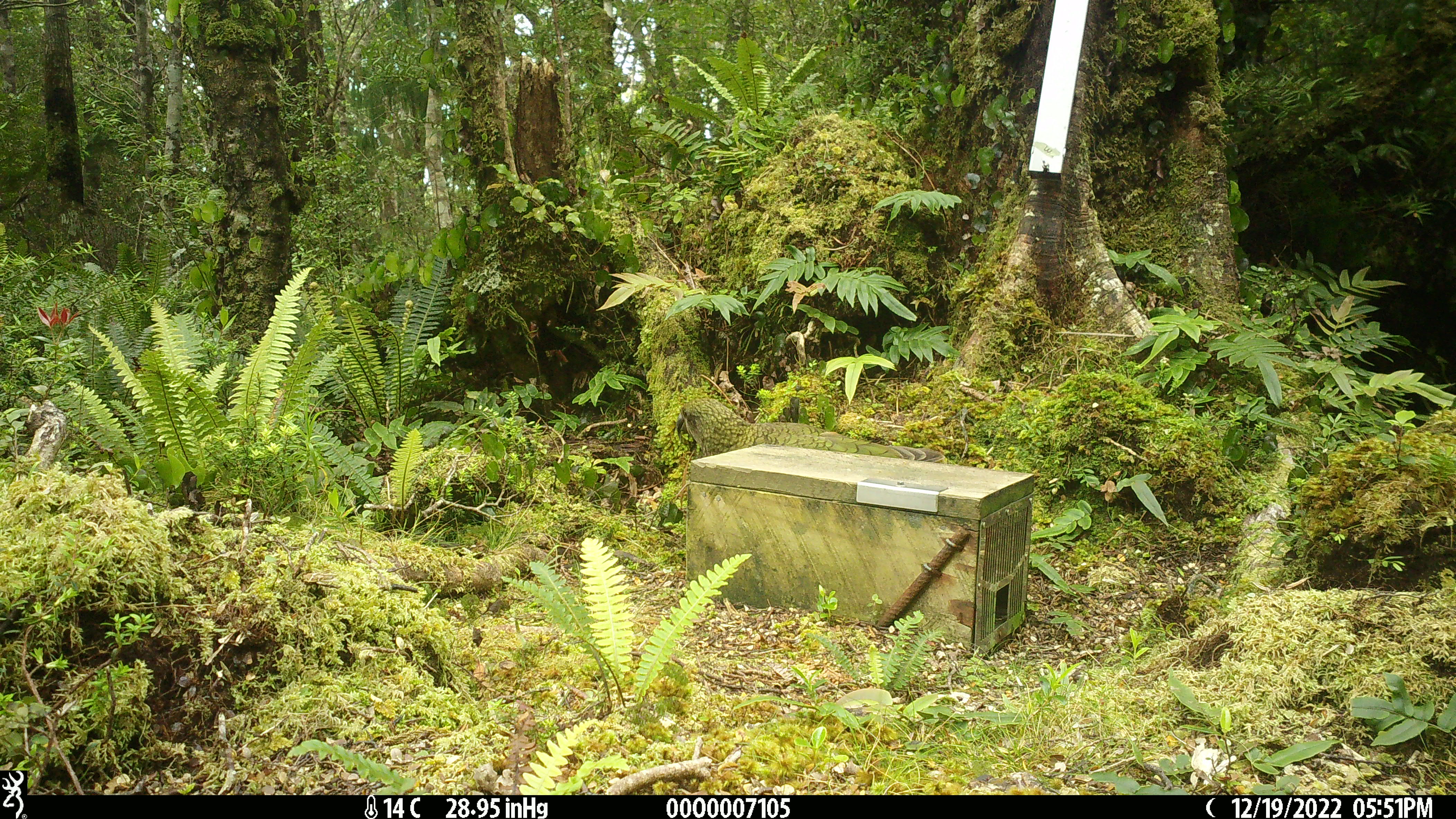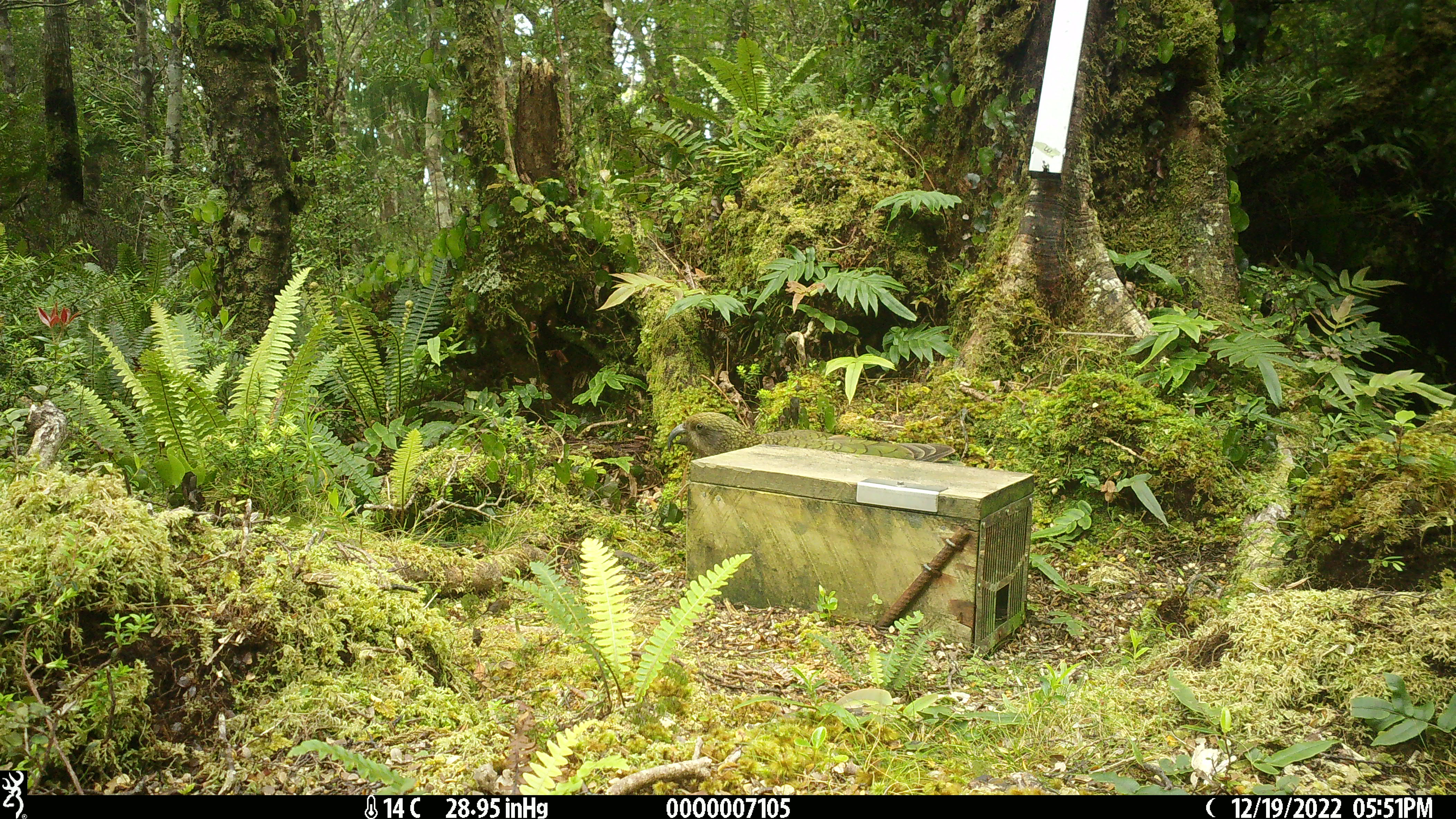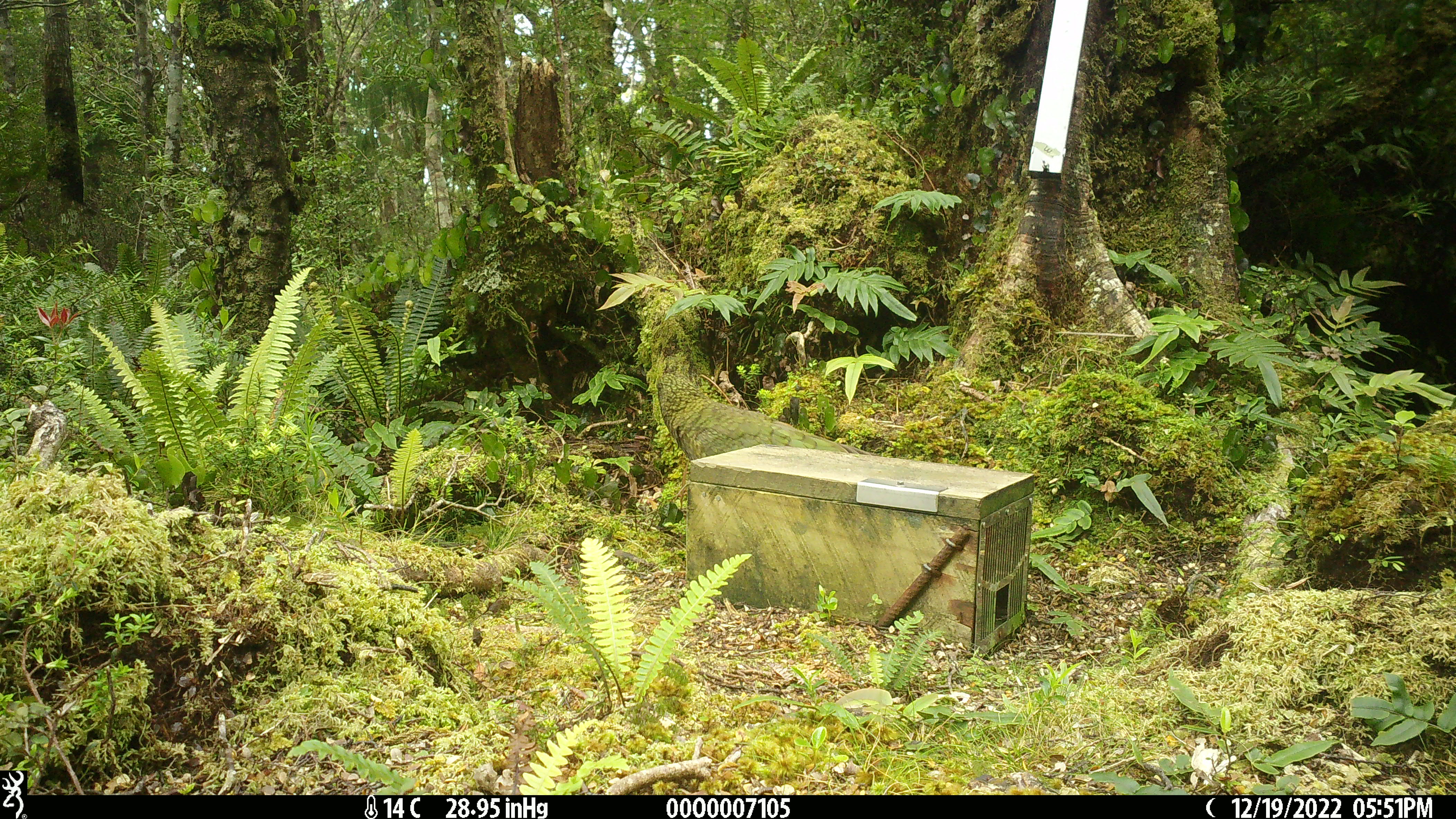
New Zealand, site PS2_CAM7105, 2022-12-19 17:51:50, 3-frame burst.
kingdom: Animalia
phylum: Chordata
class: Aves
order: Psittaciformes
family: Strigopidae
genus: Nestor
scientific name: Nestor notabilis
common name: kea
Kea (Nestor notabilis).